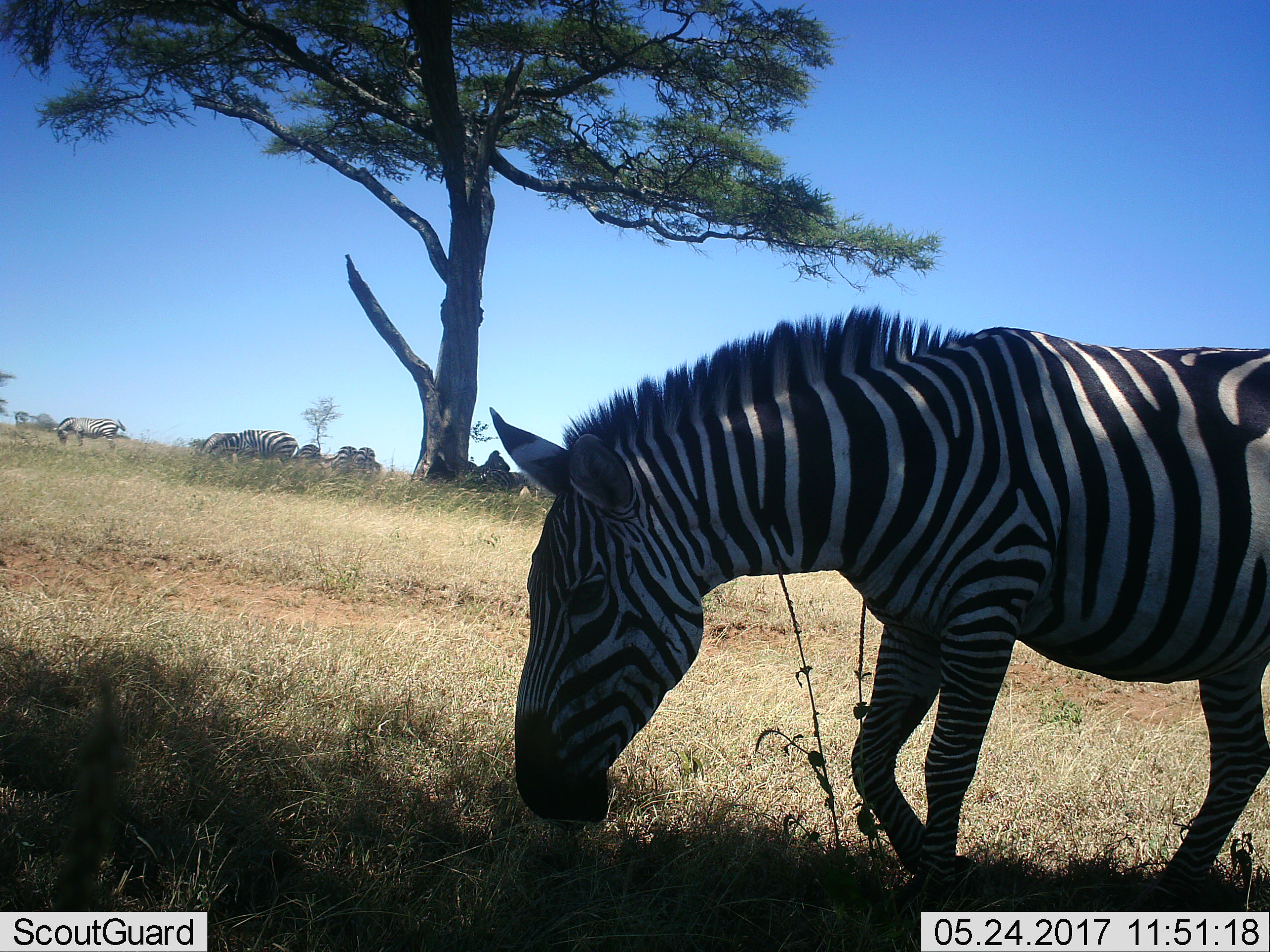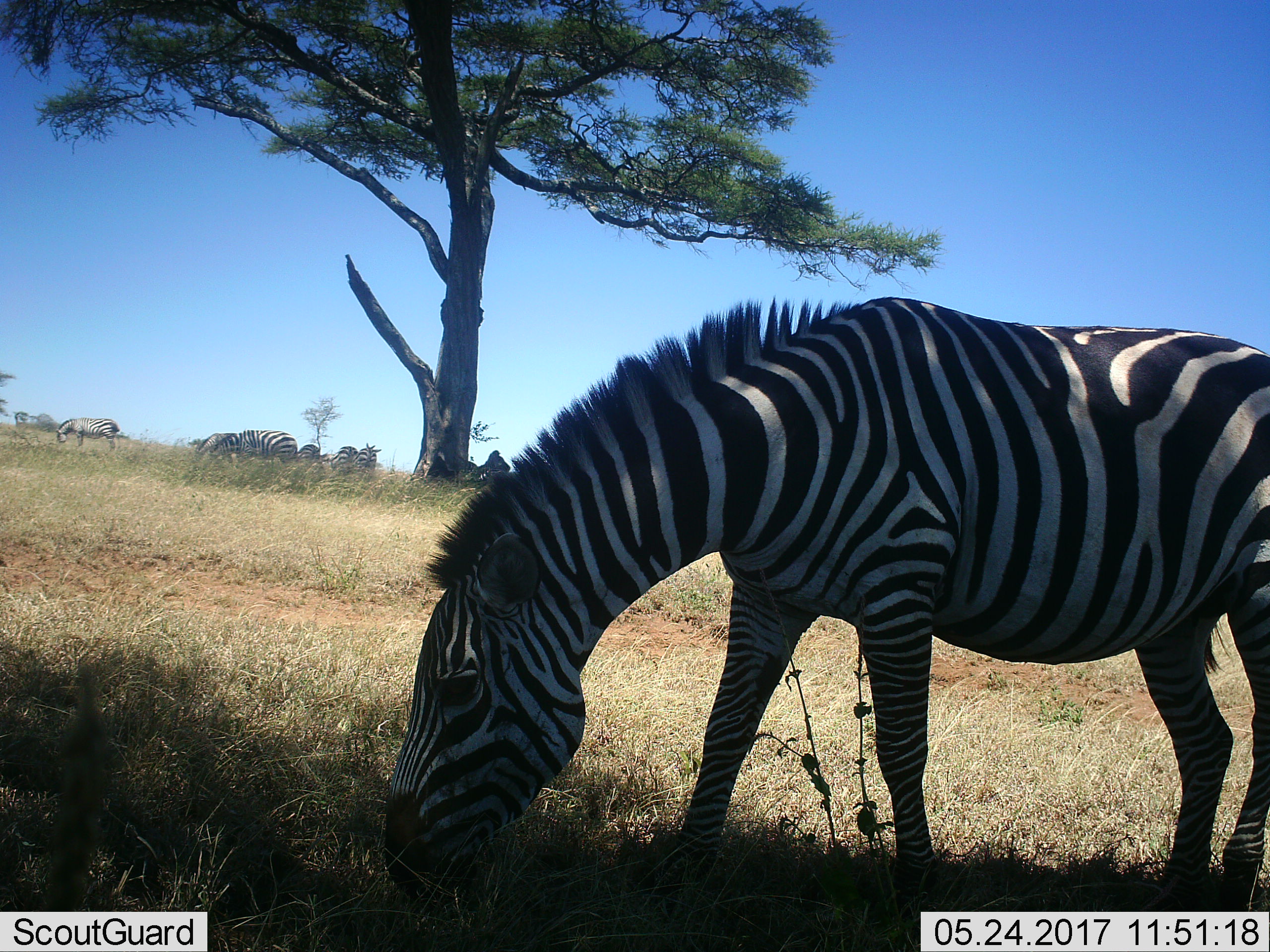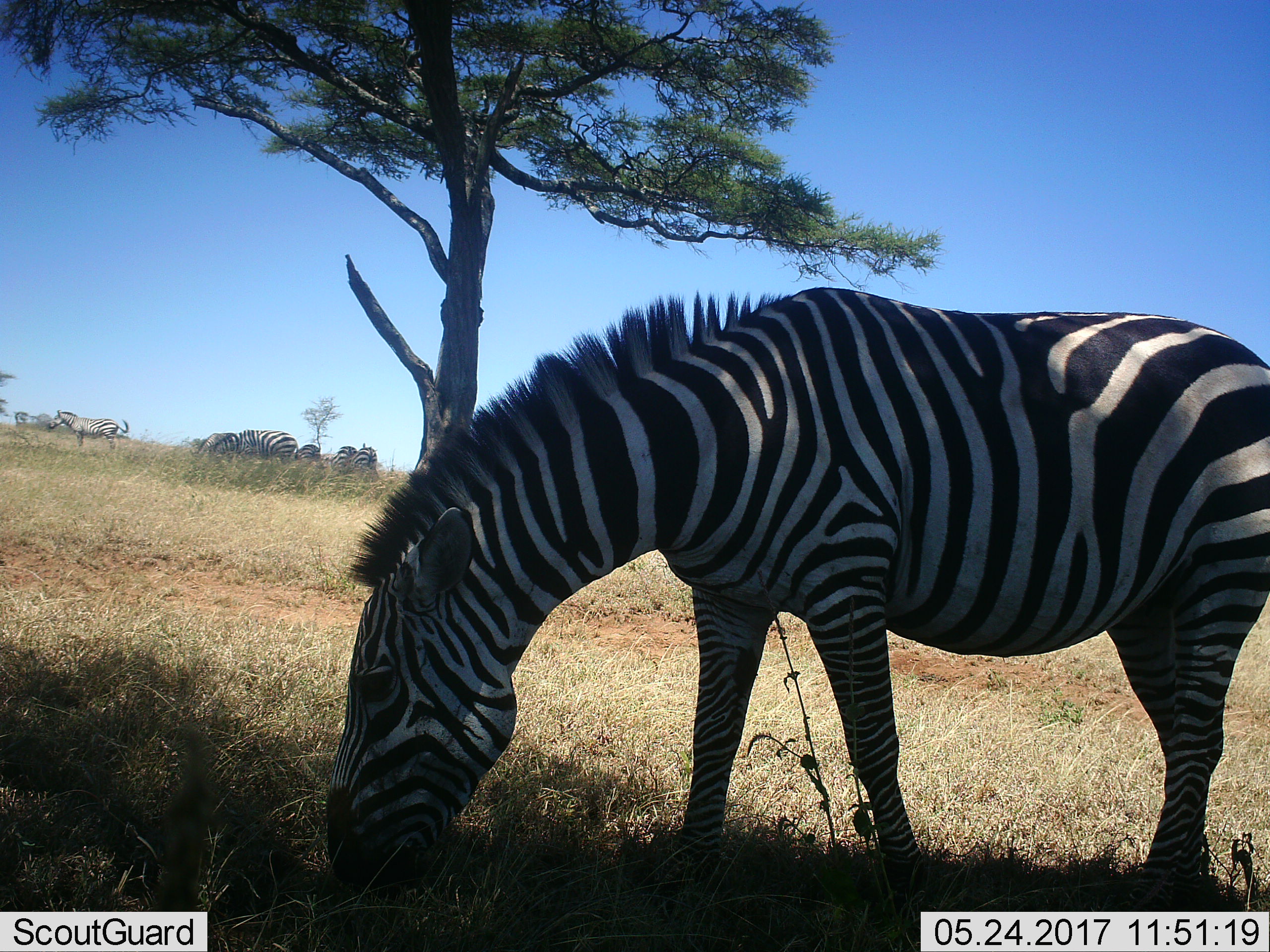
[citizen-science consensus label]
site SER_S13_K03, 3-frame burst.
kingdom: Animalia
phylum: Chordata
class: Mammalia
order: Perissodactyla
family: Equidae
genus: Equus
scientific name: Equus quagga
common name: plains zebra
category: zebraplains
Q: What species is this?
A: Zebraplains (plains zebra) (Equus quagga).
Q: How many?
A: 9.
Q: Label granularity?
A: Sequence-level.